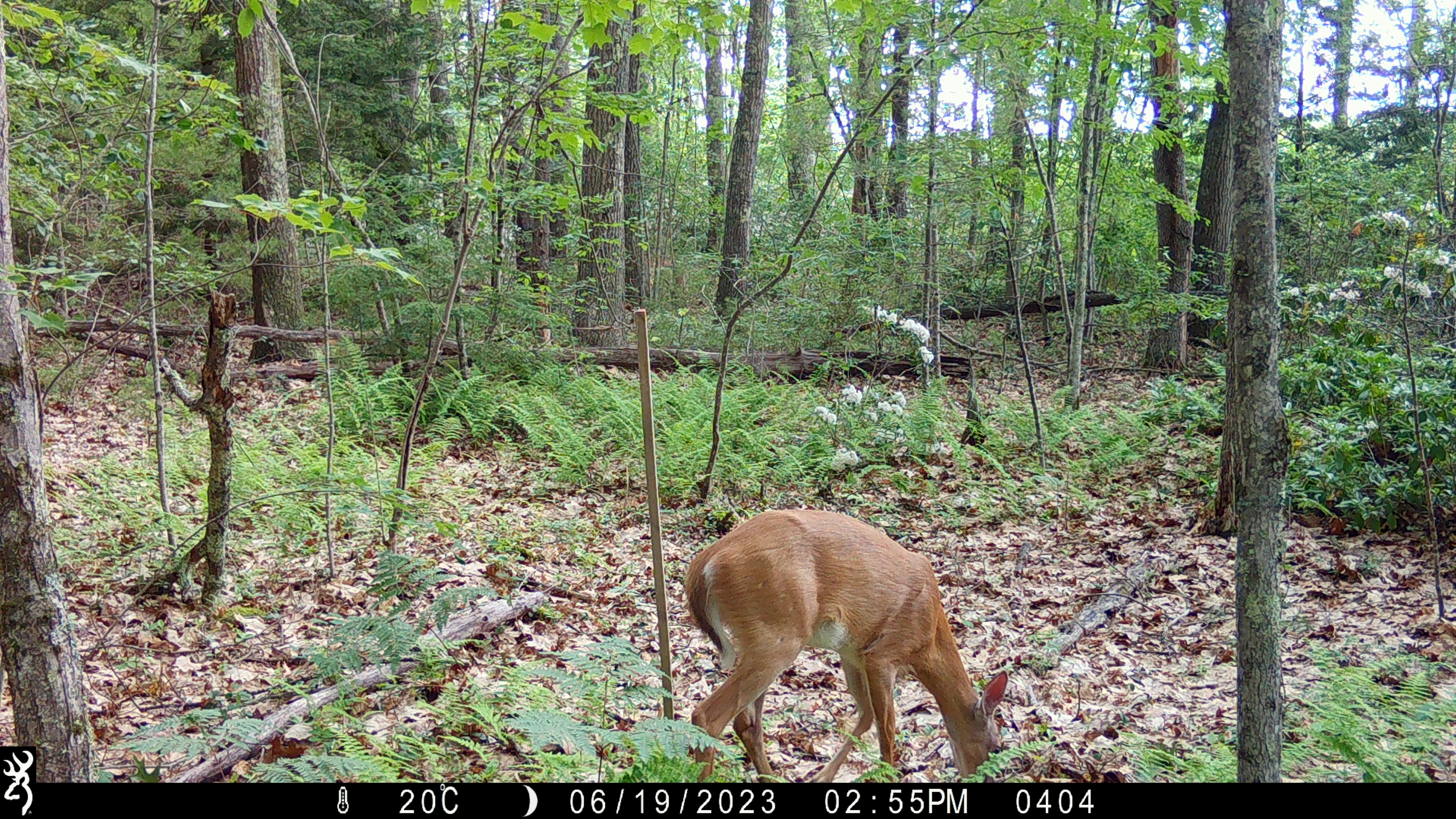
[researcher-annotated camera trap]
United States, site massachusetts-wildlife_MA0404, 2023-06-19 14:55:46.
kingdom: Animalia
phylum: Chordata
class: Mammalia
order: Artiodactyla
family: Cervidae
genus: Odocoileus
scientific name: Odocoileus virginianus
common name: white-tailed deer